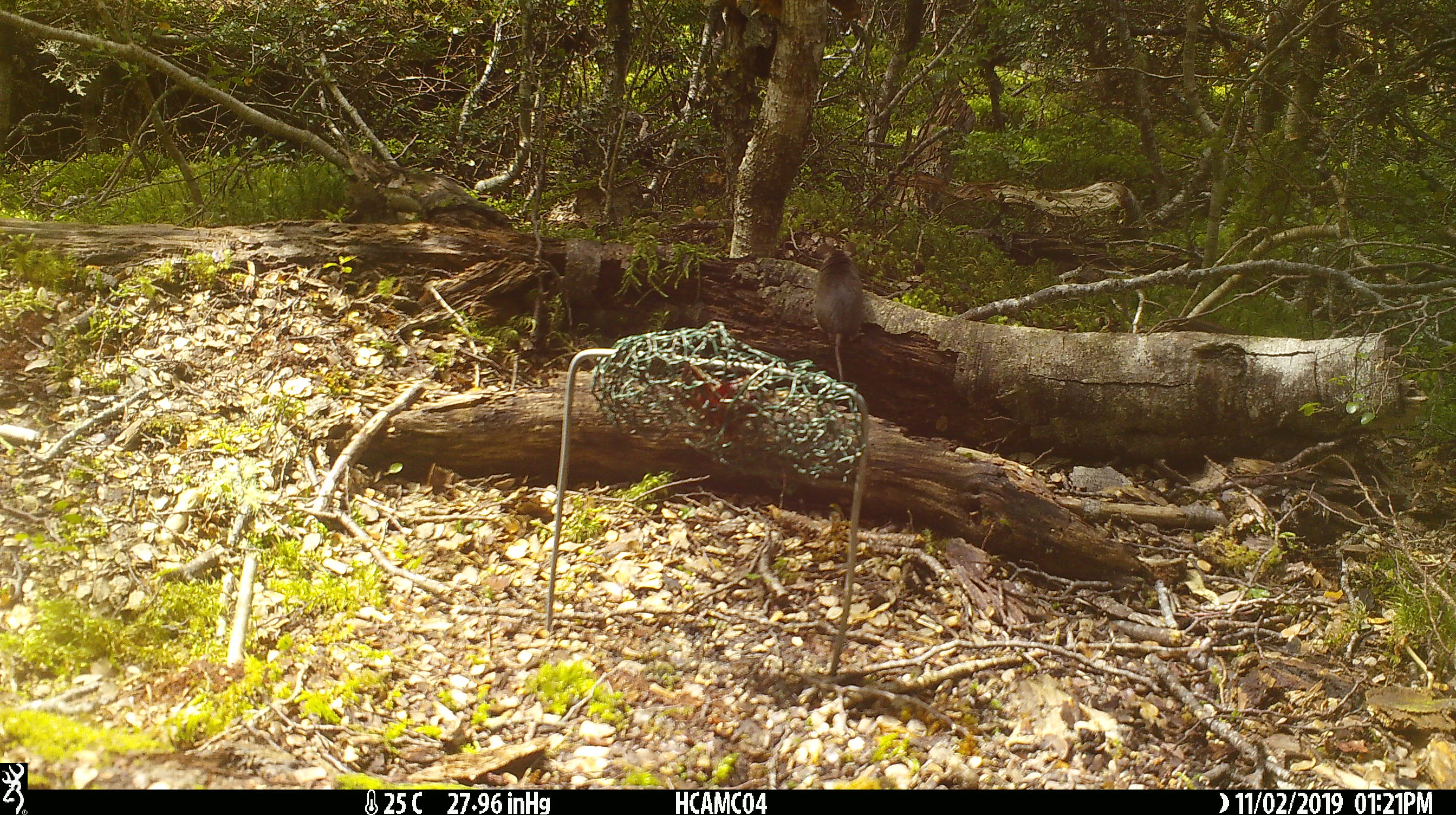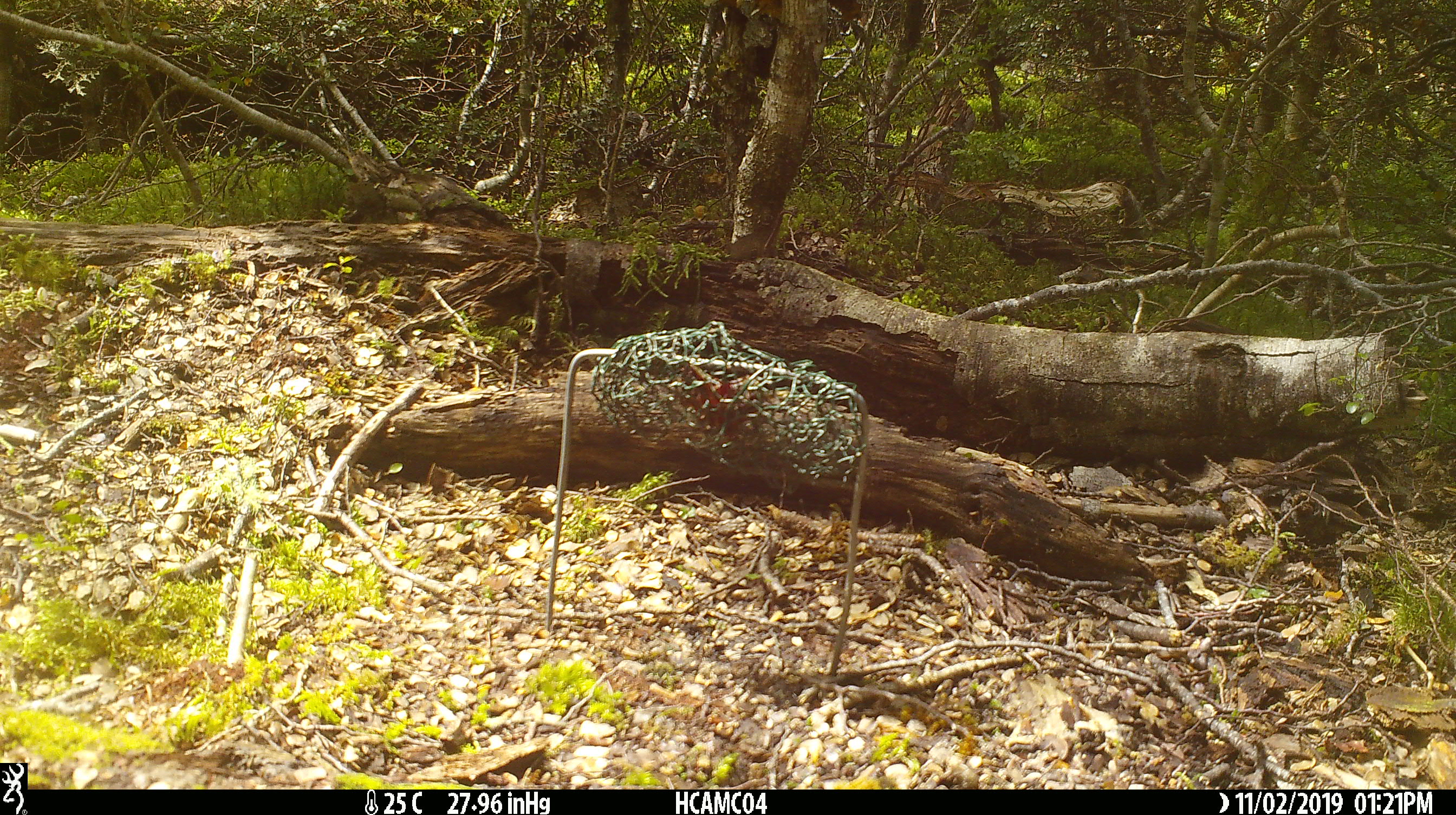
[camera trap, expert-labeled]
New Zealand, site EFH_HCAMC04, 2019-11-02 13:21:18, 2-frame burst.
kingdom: Animalia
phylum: Chordata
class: Mammalia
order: Rodentia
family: Muridae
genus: Mus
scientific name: Mus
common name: mouse